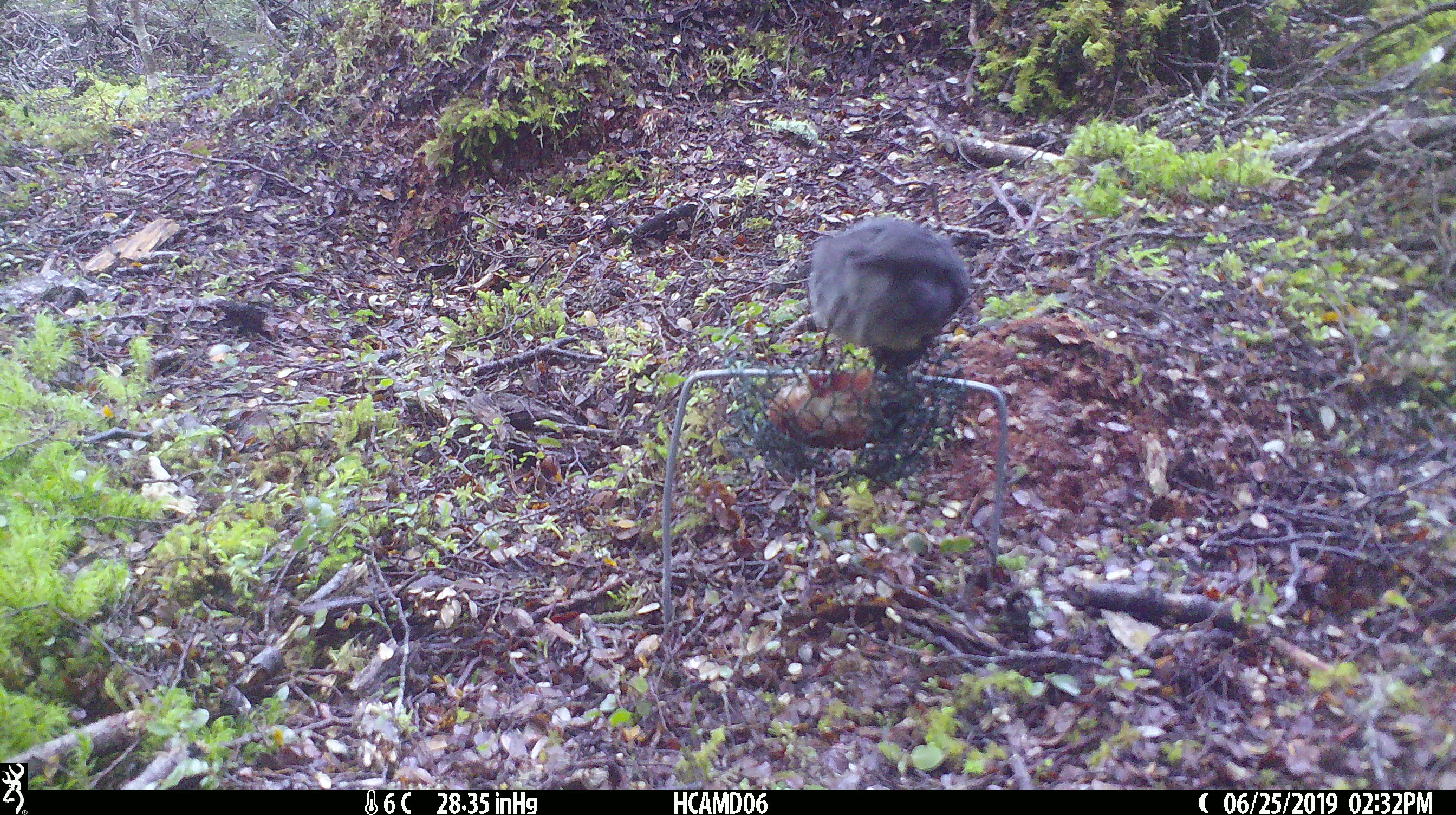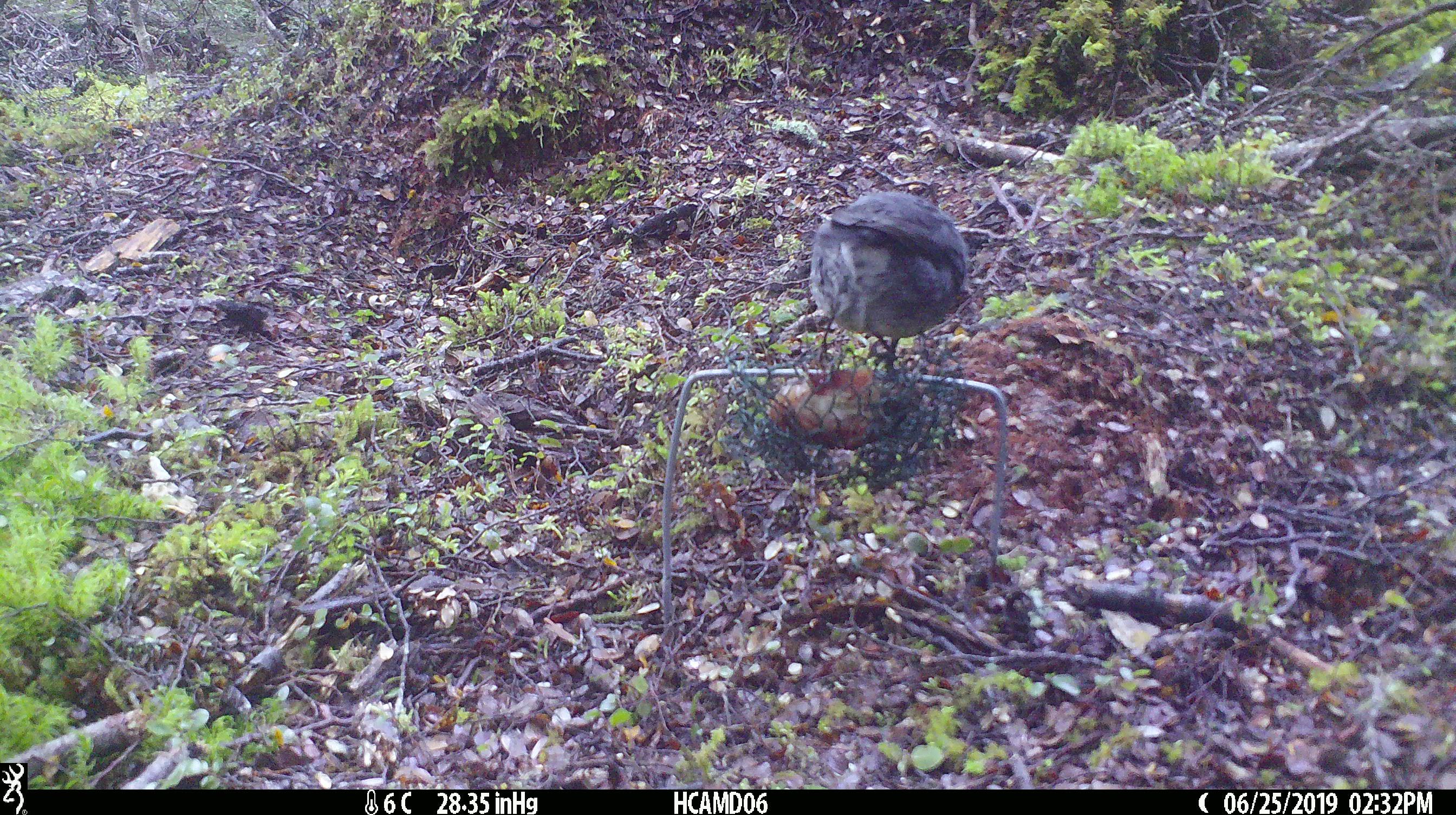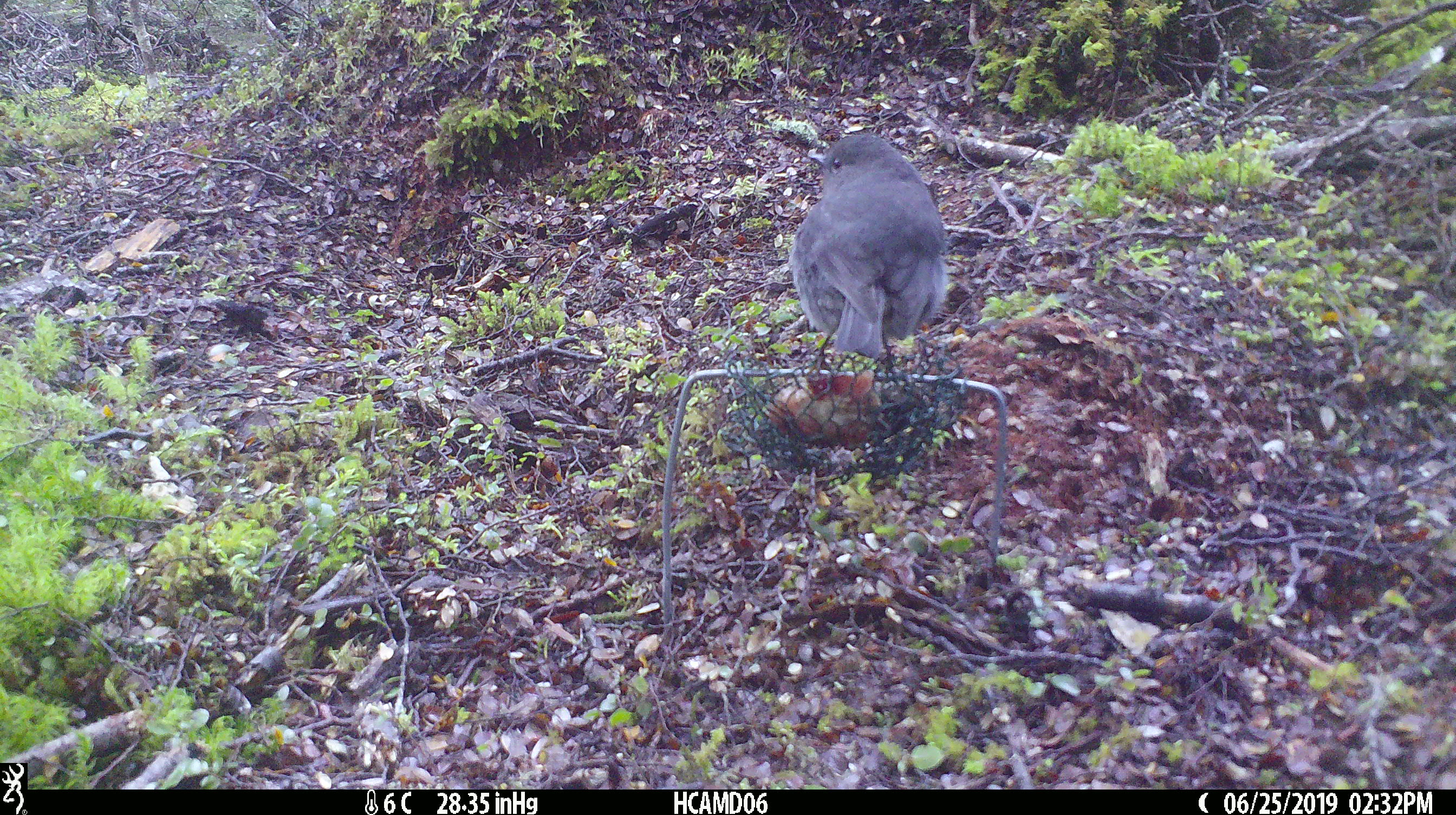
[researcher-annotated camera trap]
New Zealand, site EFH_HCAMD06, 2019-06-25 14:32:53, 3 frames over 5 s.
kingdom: Animalia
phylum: Chordata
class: Aves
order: Passeriformes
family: Petroicidae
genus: Petroica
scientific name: Petroica australis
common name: new zealand robin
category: robin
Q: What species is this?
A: Robin (new zealand robin) (Petroica australis).